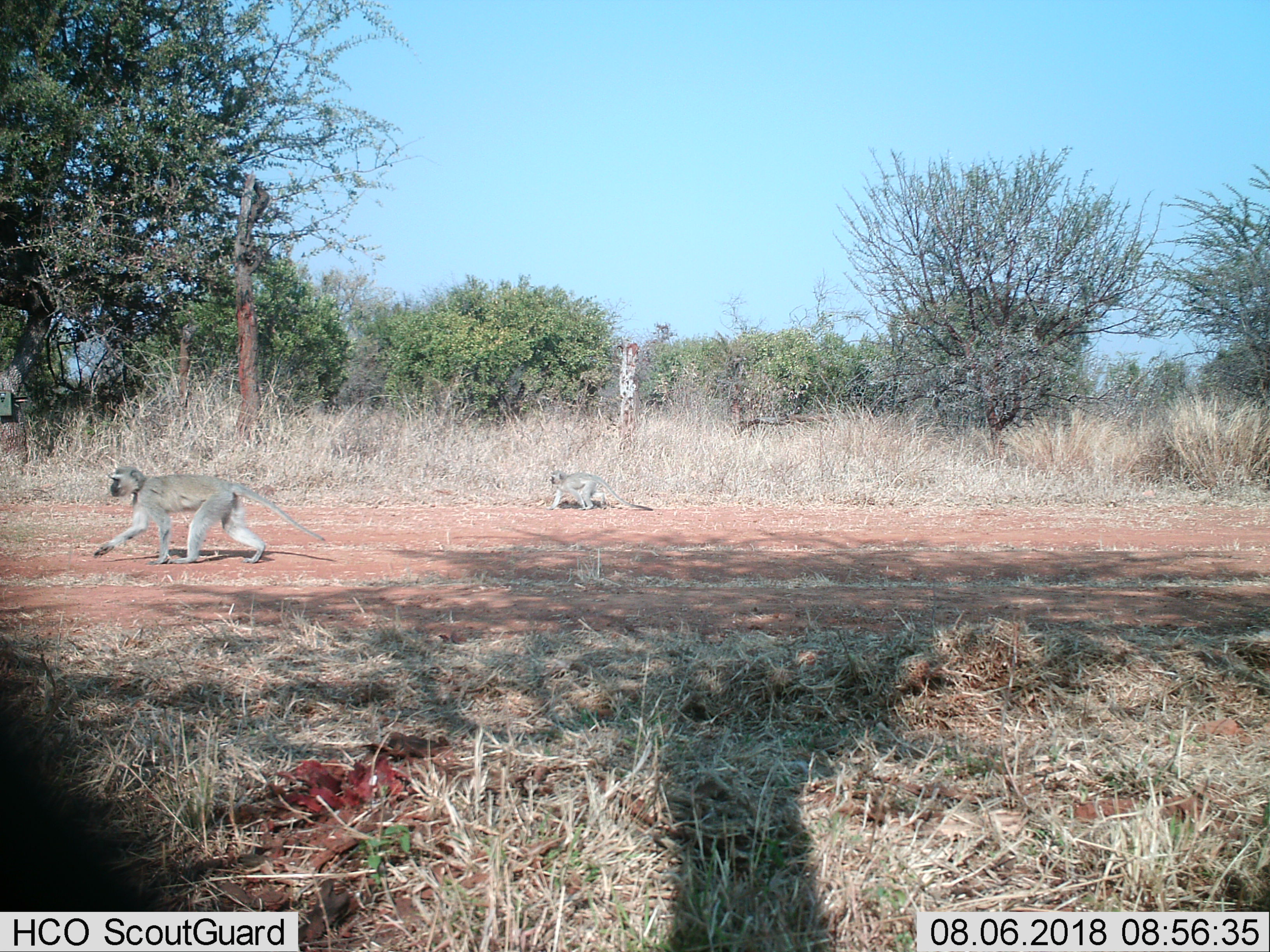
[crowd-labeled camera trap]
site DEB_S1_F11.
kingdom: Animalia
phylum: Chordata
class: Mammalia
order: Primates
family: Cercopithecidae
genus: Chlorocebus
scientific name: Chlorocebus pygerythrus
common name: vervet monkey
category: monkeyvervet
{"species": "monkeyvervet (vervet monkey) (Chlorocebus pygerythrus)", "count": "2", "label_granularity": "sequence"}